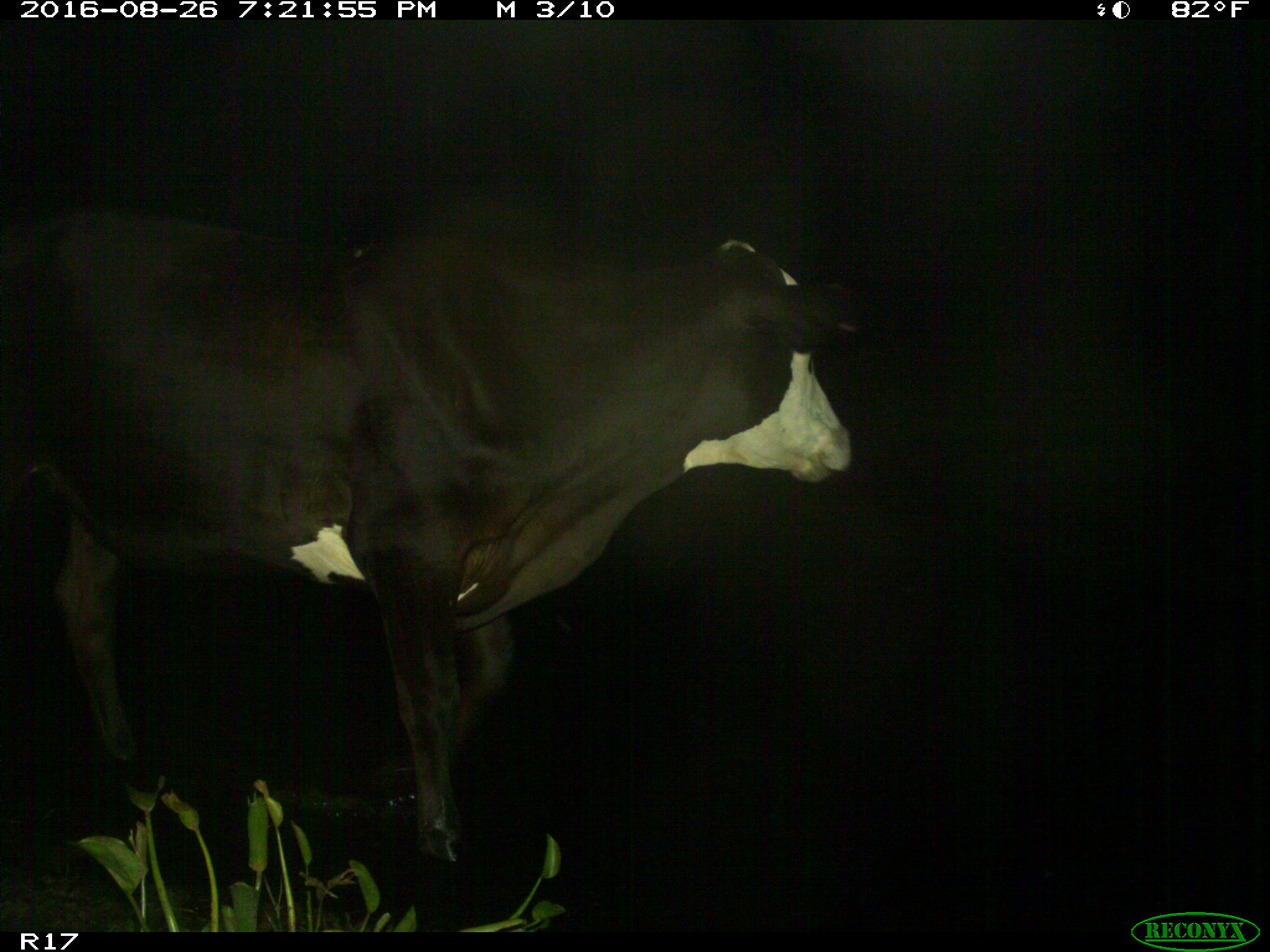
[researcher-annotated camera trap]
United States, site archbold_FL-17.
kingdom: Animalia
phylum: Chordata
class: Mammalia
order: Artiodactyla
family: Bovidae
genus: Bos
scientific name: Bos taurus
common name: domestic cow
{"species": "Bos taurus (domestic cow)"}